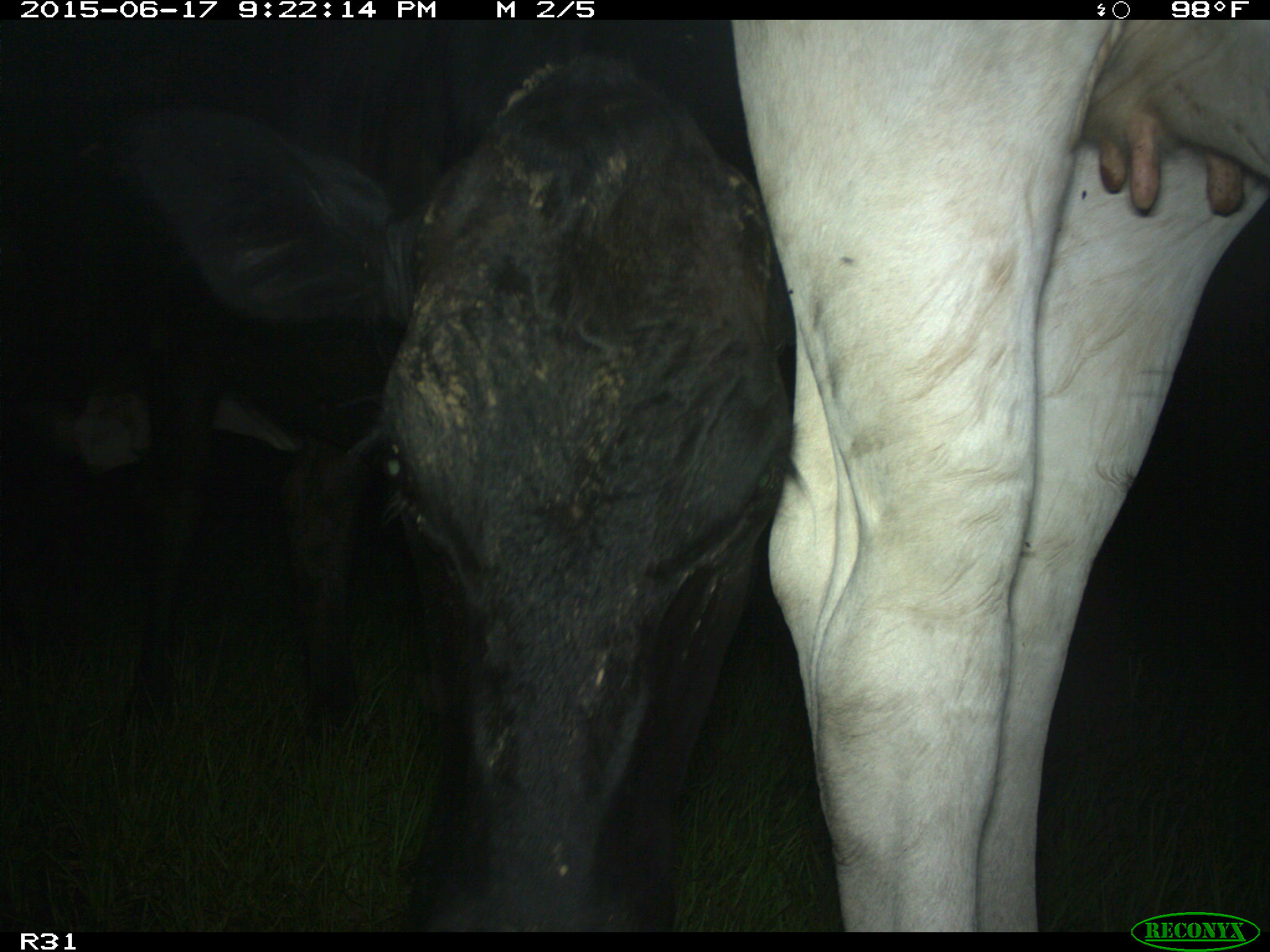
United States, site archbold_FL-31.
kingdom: Animalia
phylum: Chordata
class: Mammalia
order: Artiodactyla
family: Bovidae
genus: Bos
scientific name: Bos taurus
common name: domestic cow